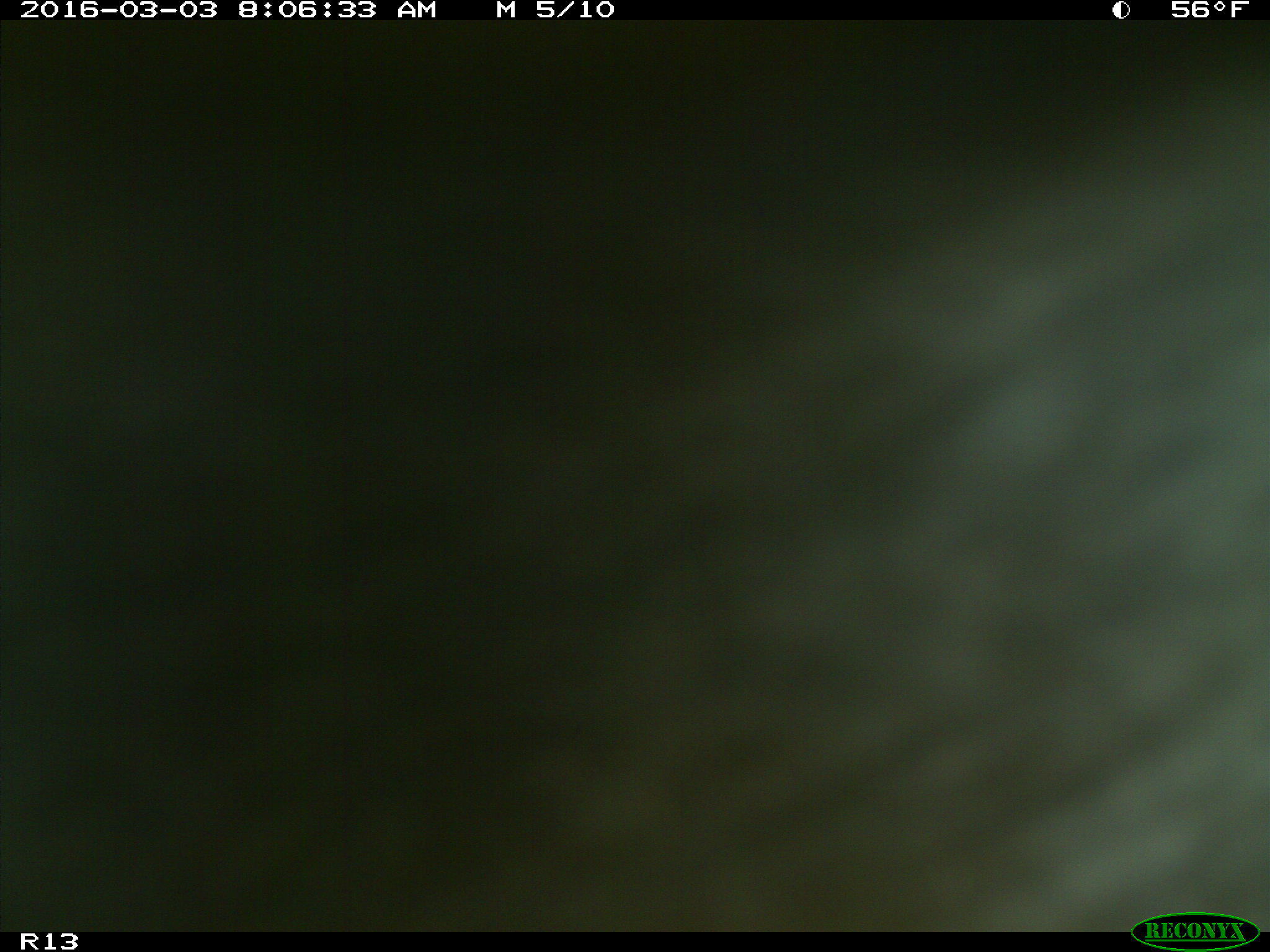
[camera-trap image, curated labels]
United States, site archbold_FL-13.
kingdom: Animalia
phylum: Chordata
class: Mammalia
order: Artiodactyla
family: Bovidae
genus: Bos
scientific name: Bos taurus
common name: domestic cow